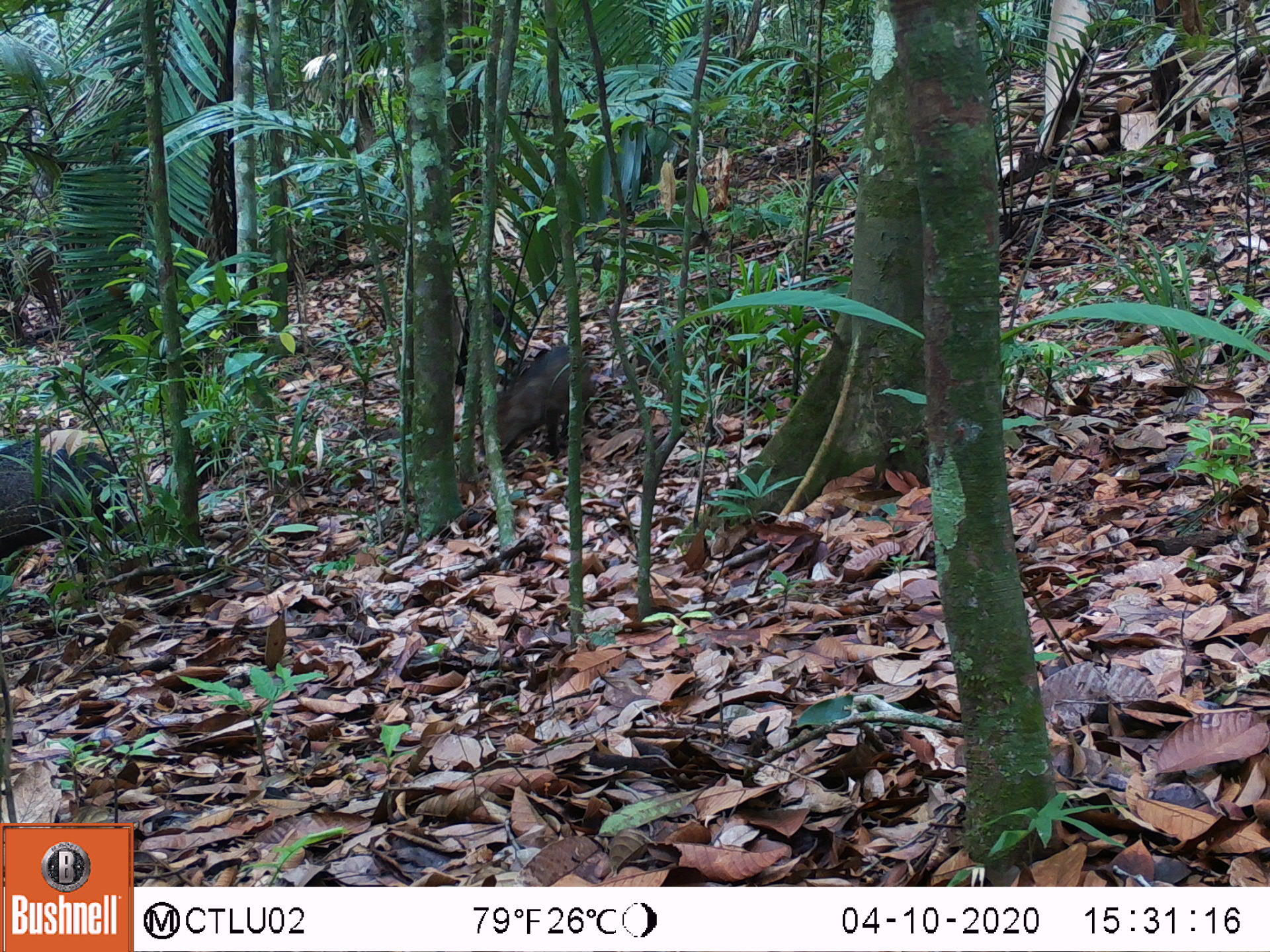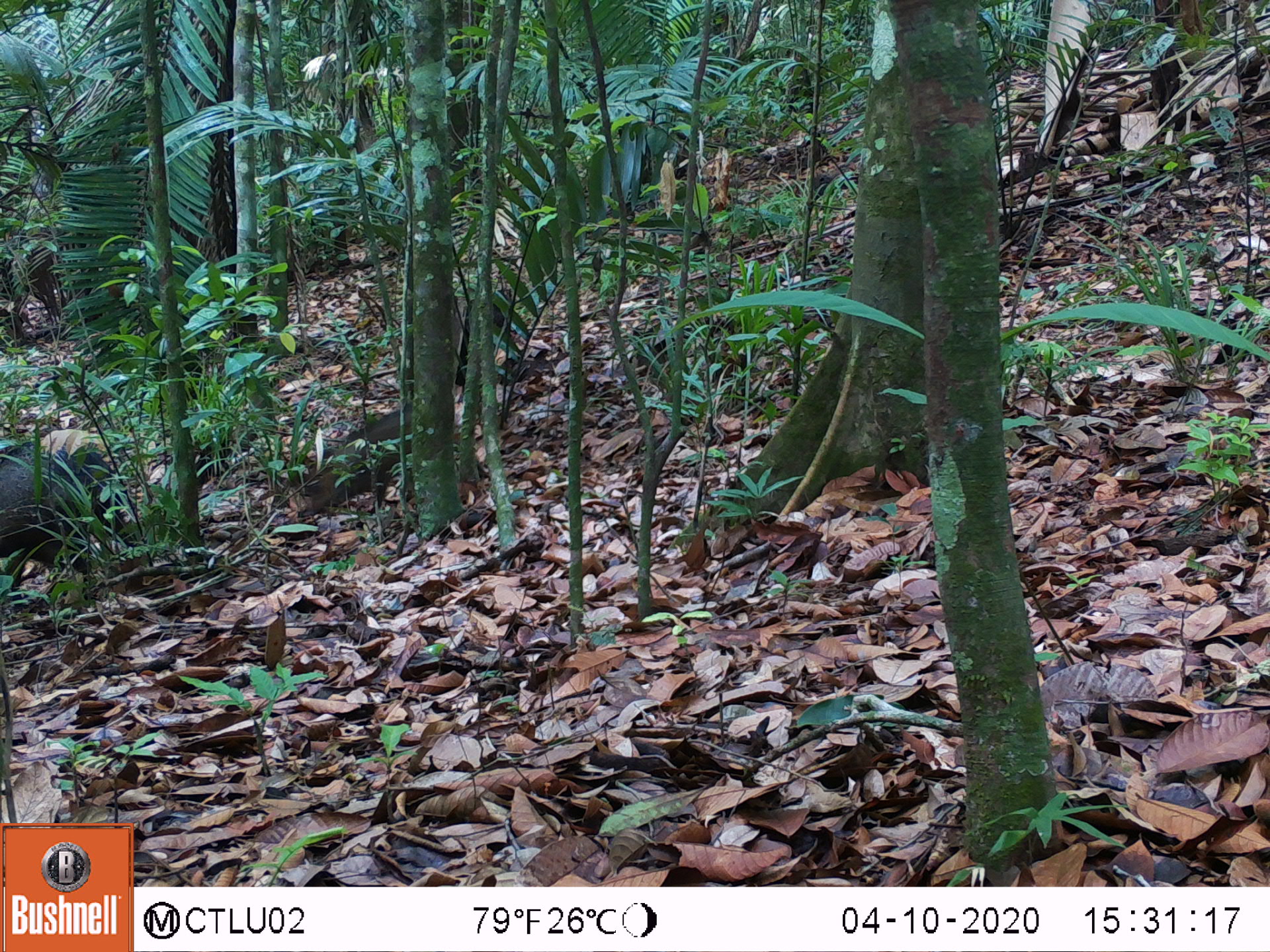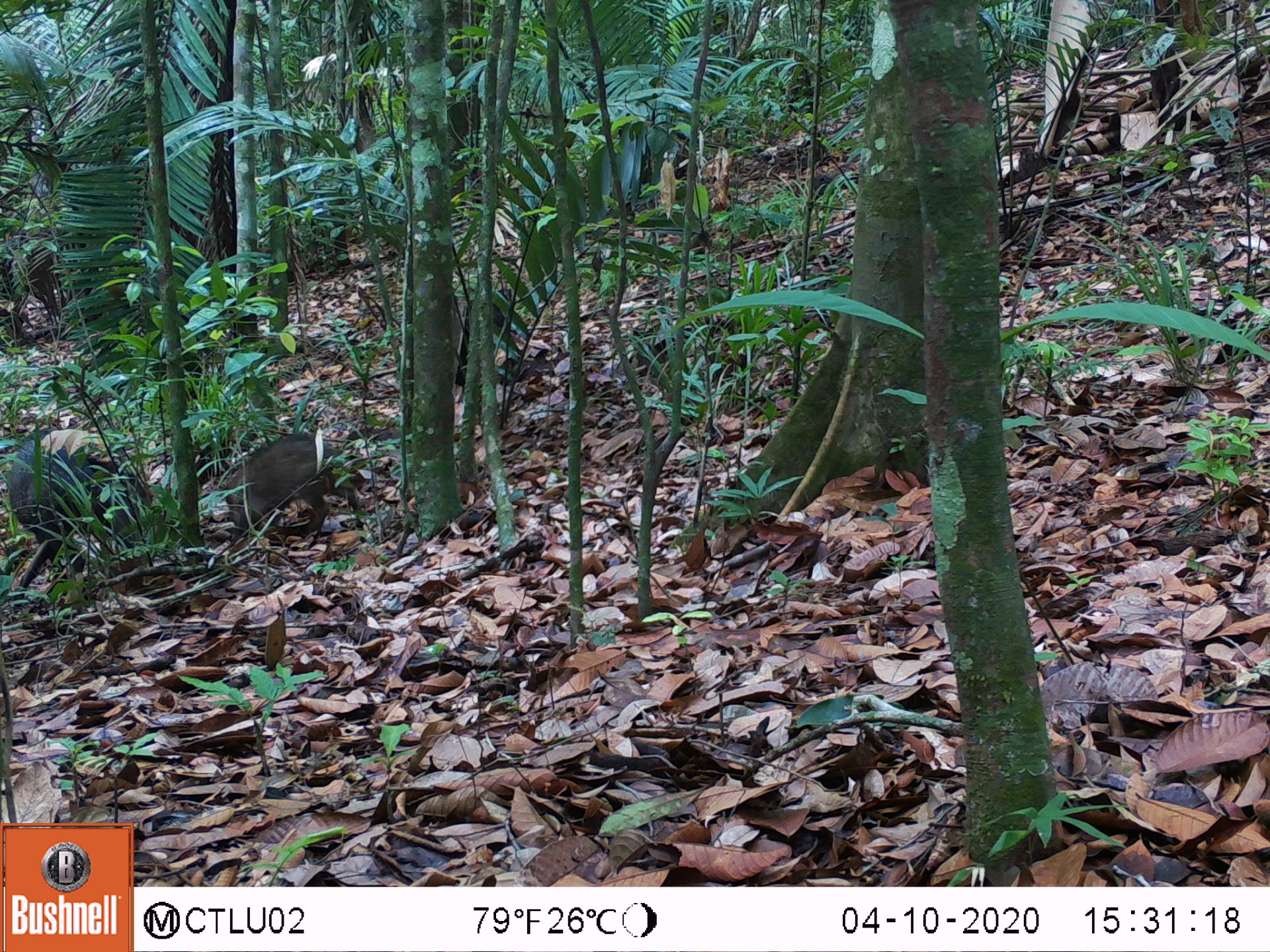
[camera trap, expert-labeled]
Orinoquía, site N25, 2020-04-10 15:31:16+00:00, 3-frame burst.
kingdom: Animalia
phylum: Chordata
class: Mammalia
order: Artiodactyla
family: Tayassuidae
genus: Pecari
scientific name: Pecari tajacu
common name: collared peccary